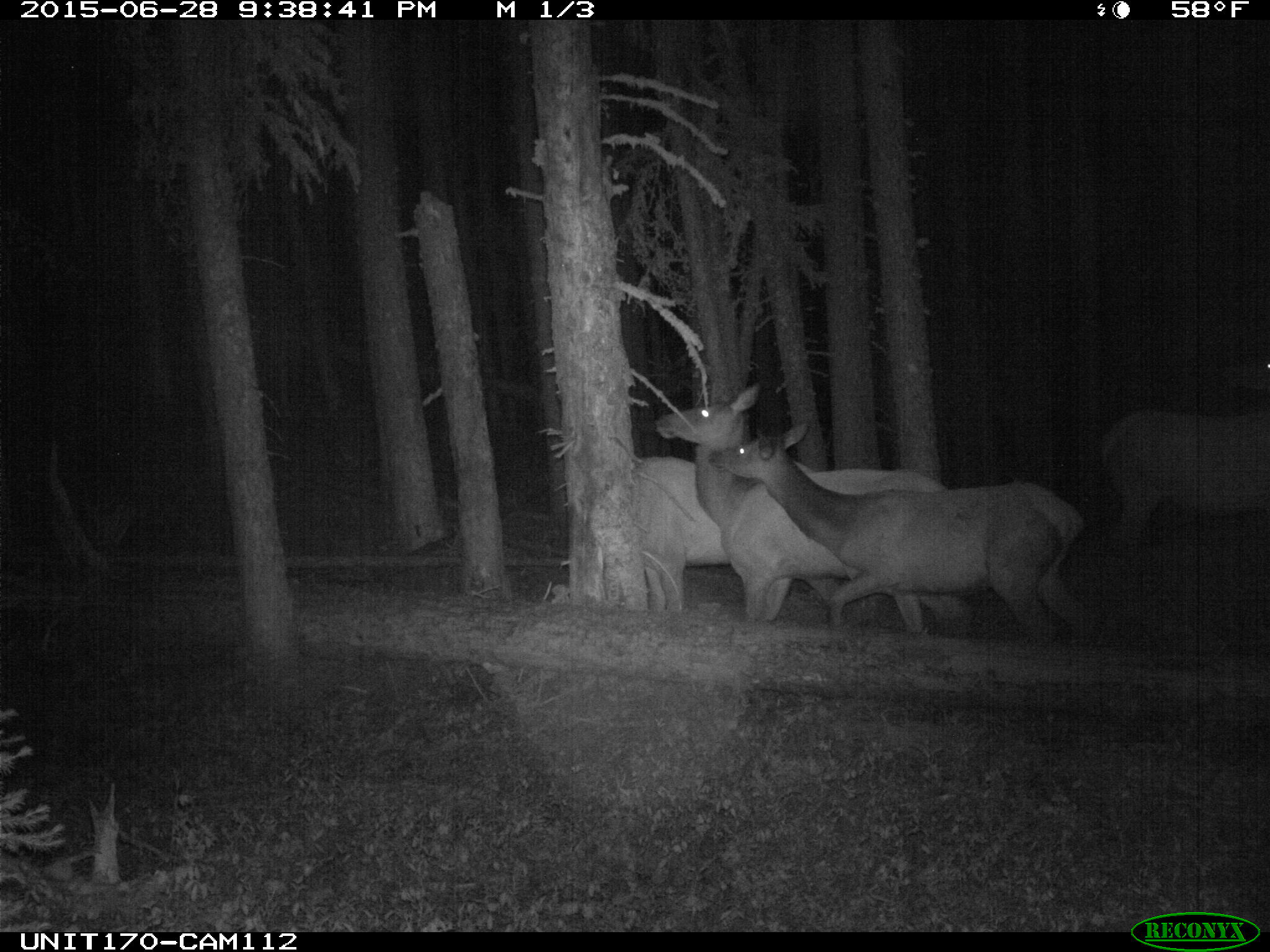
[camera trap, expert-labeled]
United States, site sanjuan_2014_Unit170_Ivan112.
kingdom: Animalia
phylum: Chordata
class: Mammalia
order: Artiodactyla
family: Cervidae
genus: Cervus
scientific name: Cervus elaphus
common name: red deer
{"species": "Cervus elaphus (red deer)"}